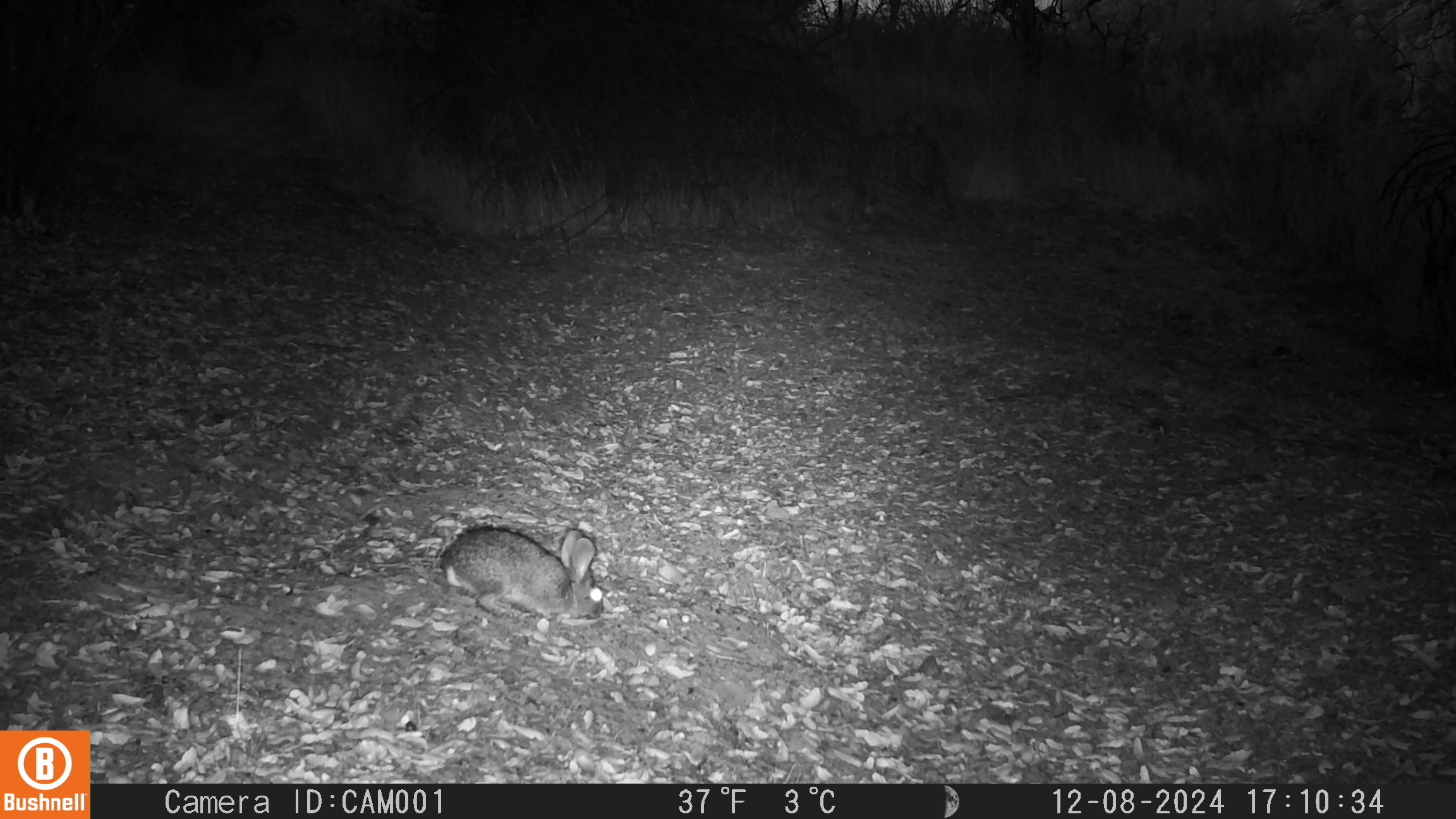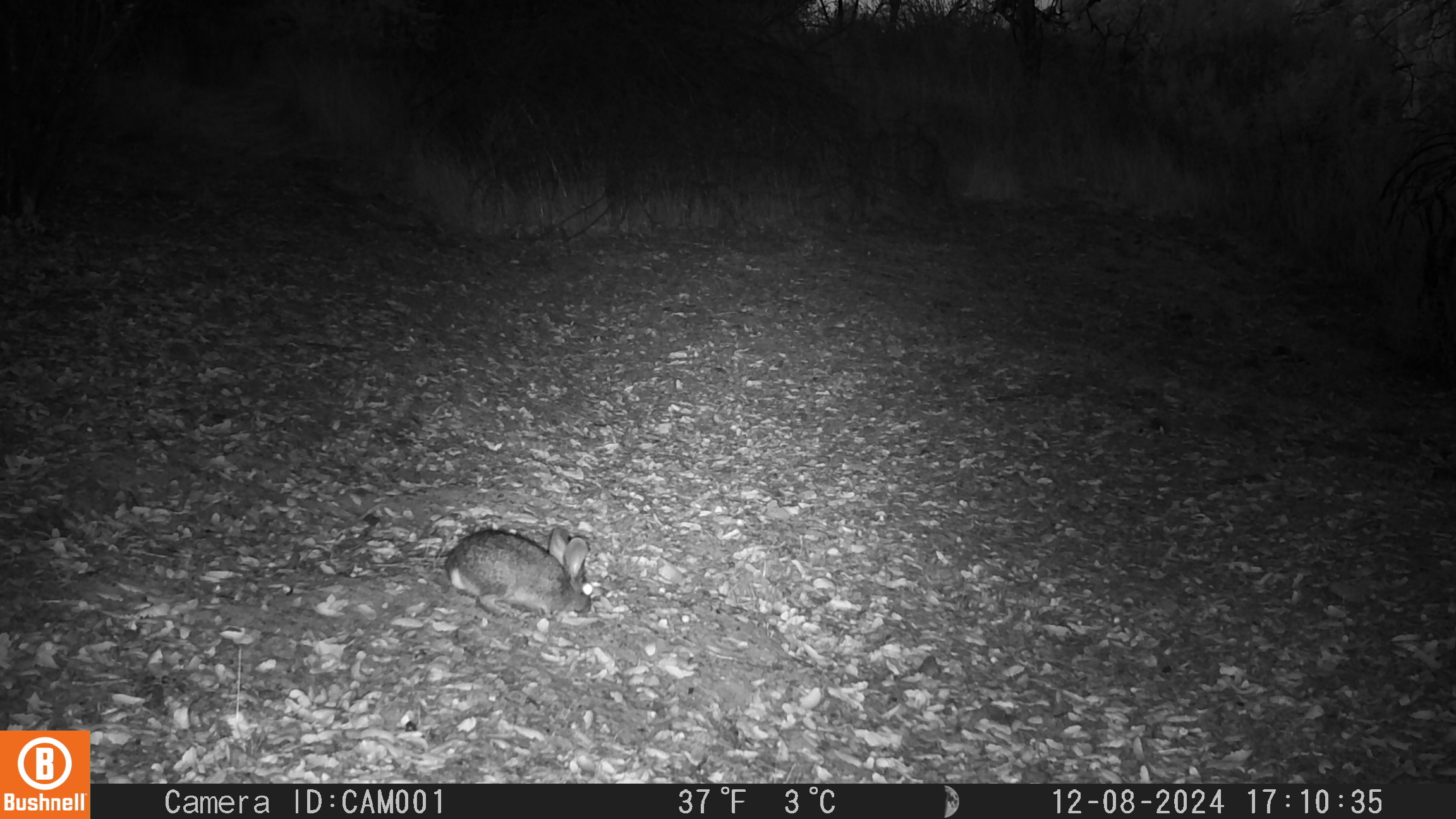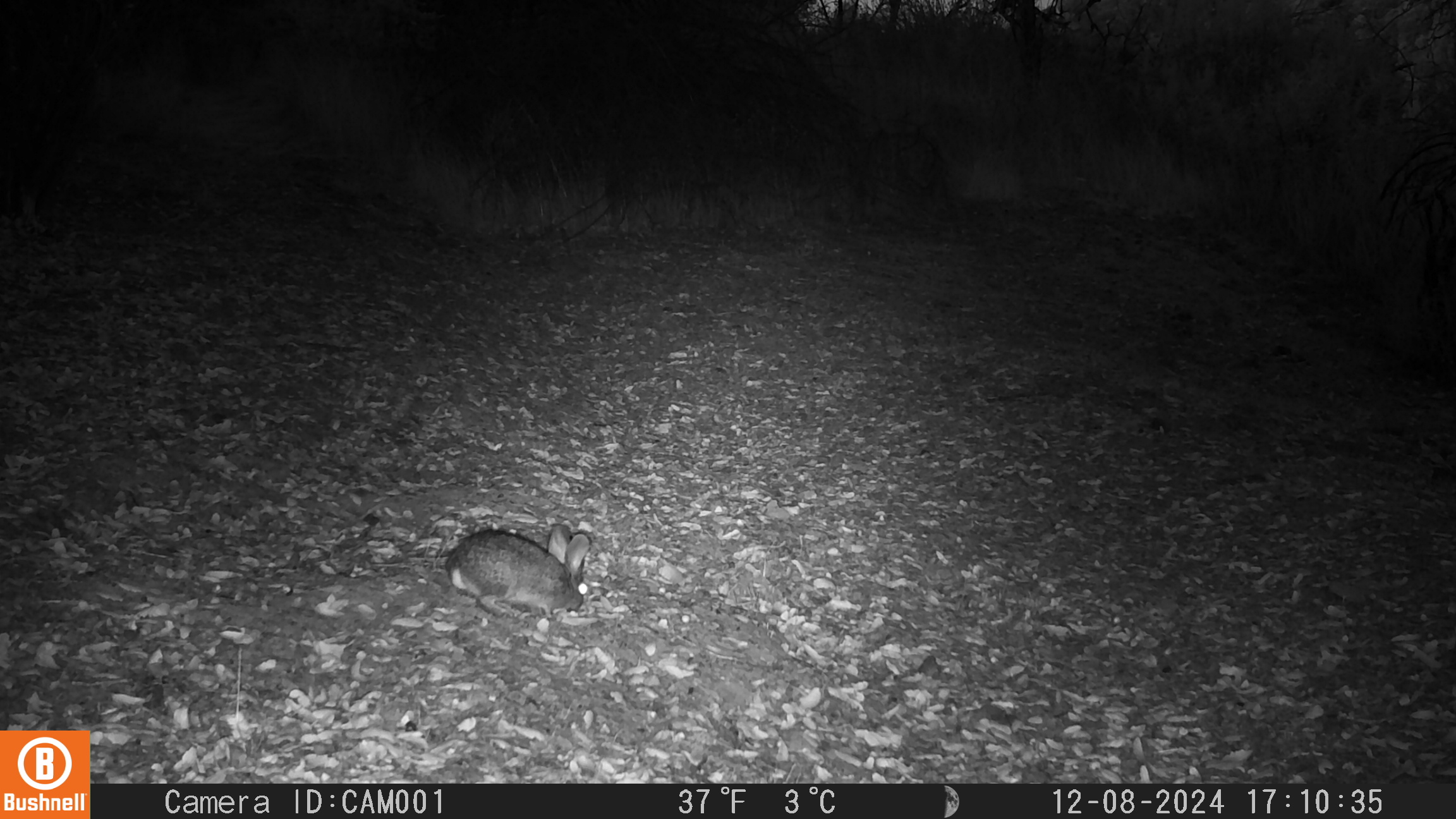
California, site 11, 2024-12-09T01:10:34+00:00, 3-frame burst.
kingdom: Animalia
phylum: Chordata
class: Mammalia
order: Lagomorpha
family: Leporidae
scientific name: Leporidae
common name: rabbit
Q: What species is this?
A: Rabbit (Leporidae).